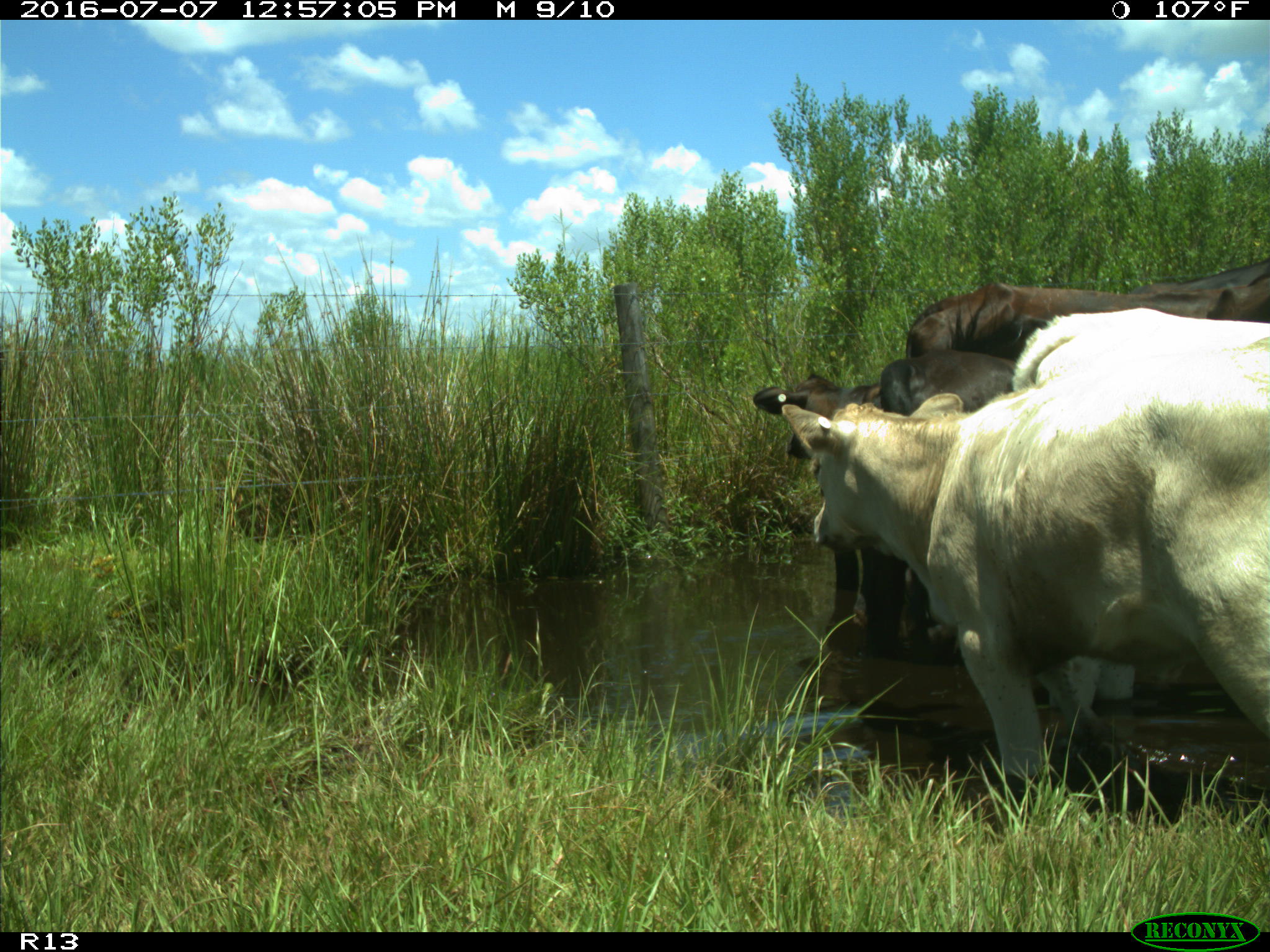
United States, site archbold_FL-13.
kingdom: Animalia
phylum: Chordata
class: Mammalia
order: Artiodactyla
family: Bovidae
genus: Bos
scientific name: Bos taurus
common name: domestic cow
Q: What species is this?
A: Bos taurus (domestic cow).